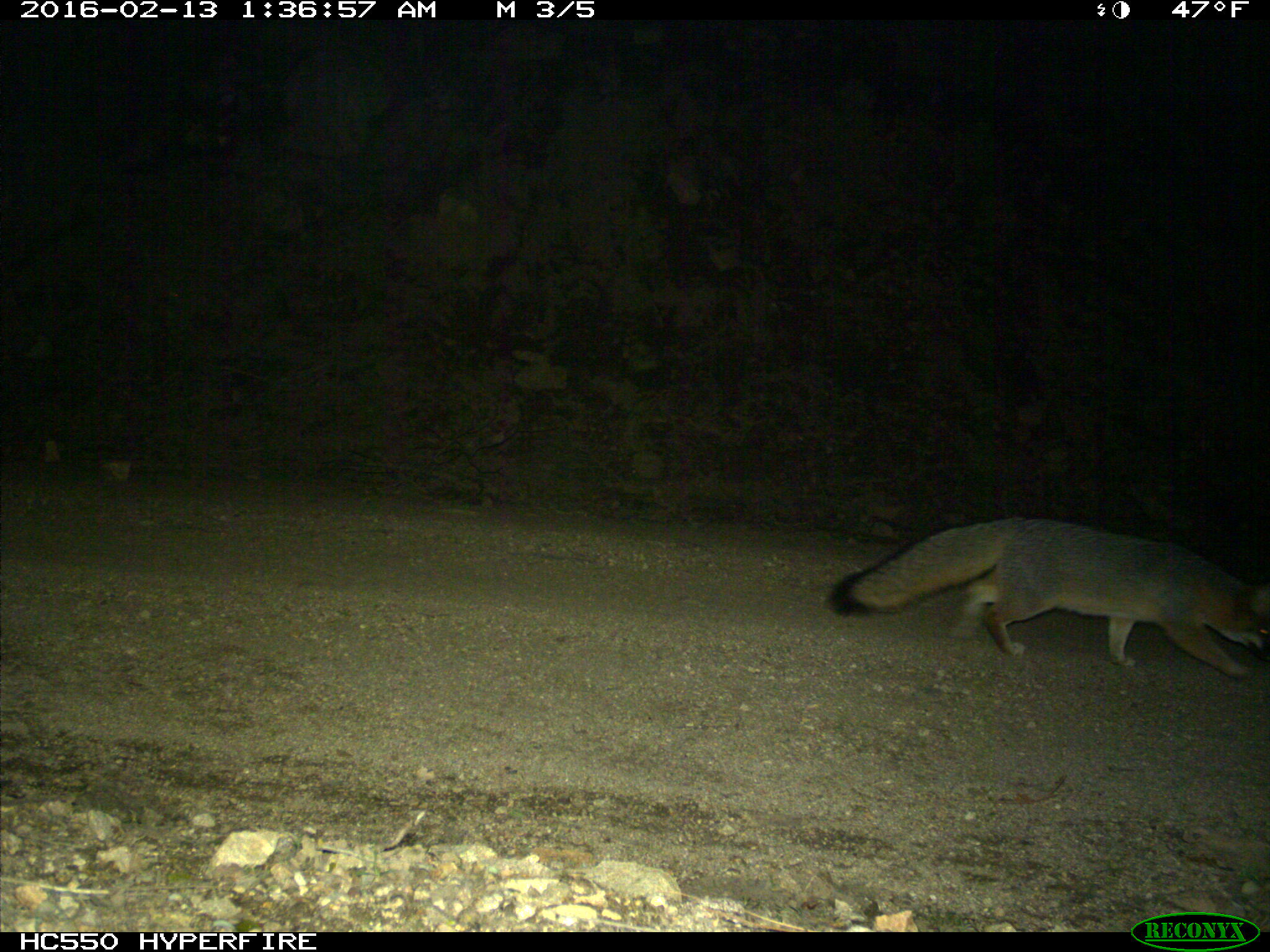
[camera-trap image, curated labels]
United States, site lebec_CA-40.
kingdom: Animalia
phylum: Chordata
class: Mammalia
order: Carnivora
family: Canidae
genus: Urocyon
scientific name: Urocyon cinereoargenteus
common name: gray fox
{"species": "Urocyon cinereoargenteus (gray fox)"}